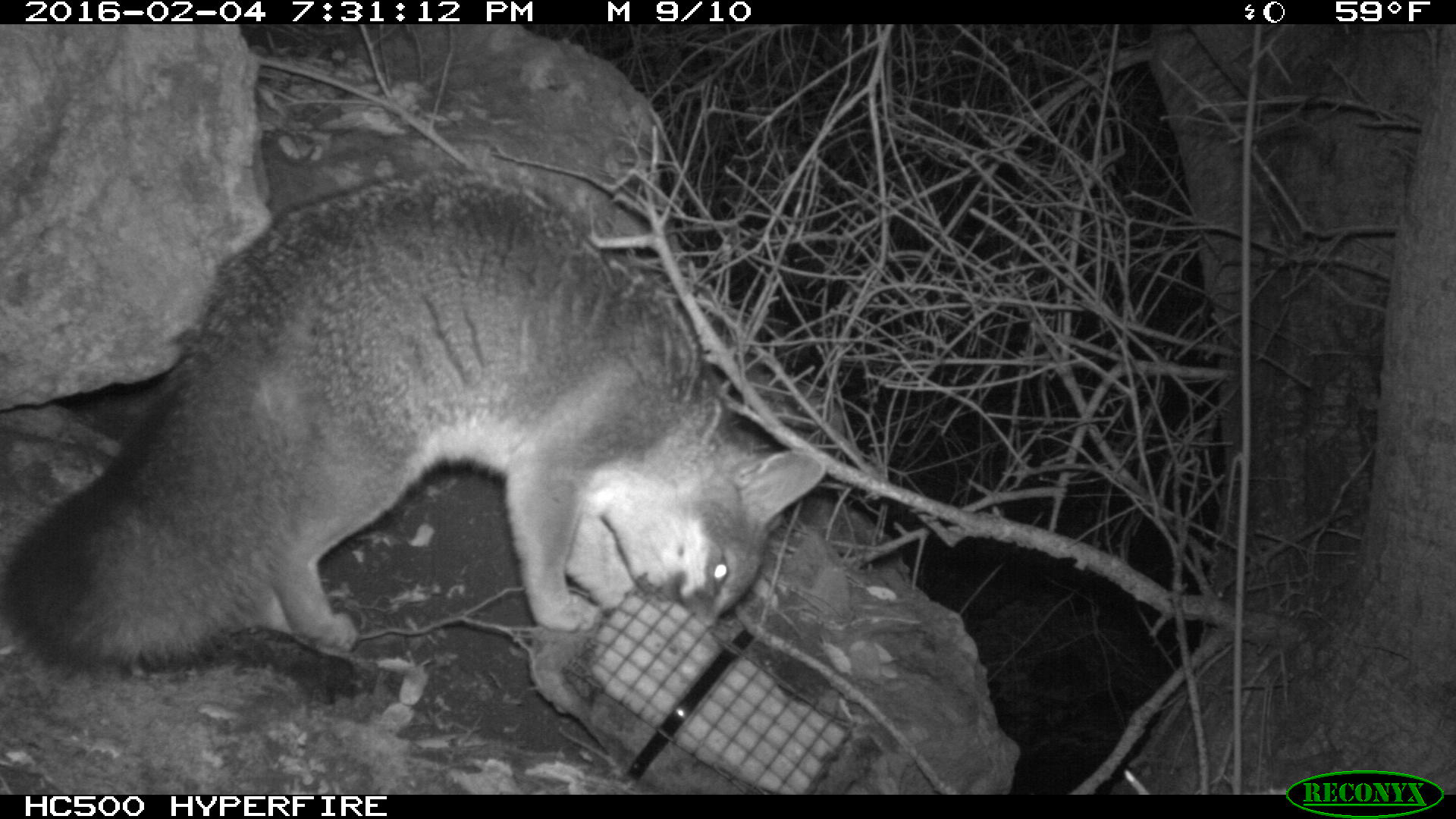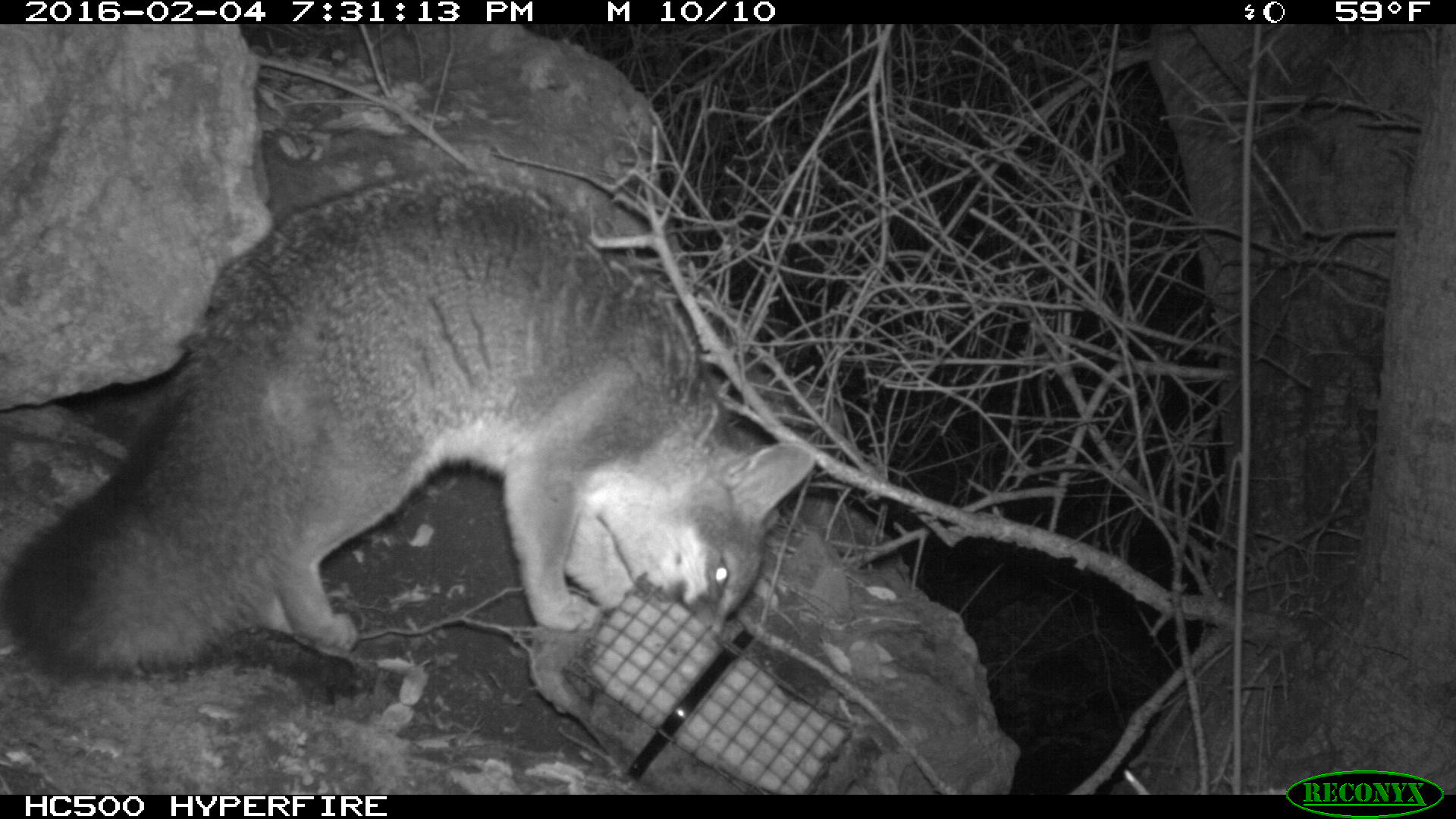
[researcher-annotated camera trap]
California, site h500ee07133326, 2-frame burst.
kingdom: Animalia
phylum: Chordata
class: Mammalia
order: Carnivora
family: Canidae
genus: Urocyon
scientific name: Urocyon littoralis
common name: island fox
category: fox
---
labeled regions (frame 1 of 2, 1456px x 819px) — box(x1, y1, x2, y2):
fox: box(0, 164, 825, 673)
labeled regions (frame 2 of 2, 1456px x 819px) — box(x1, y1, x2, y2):
fox: box(4, 168, 814, 671)